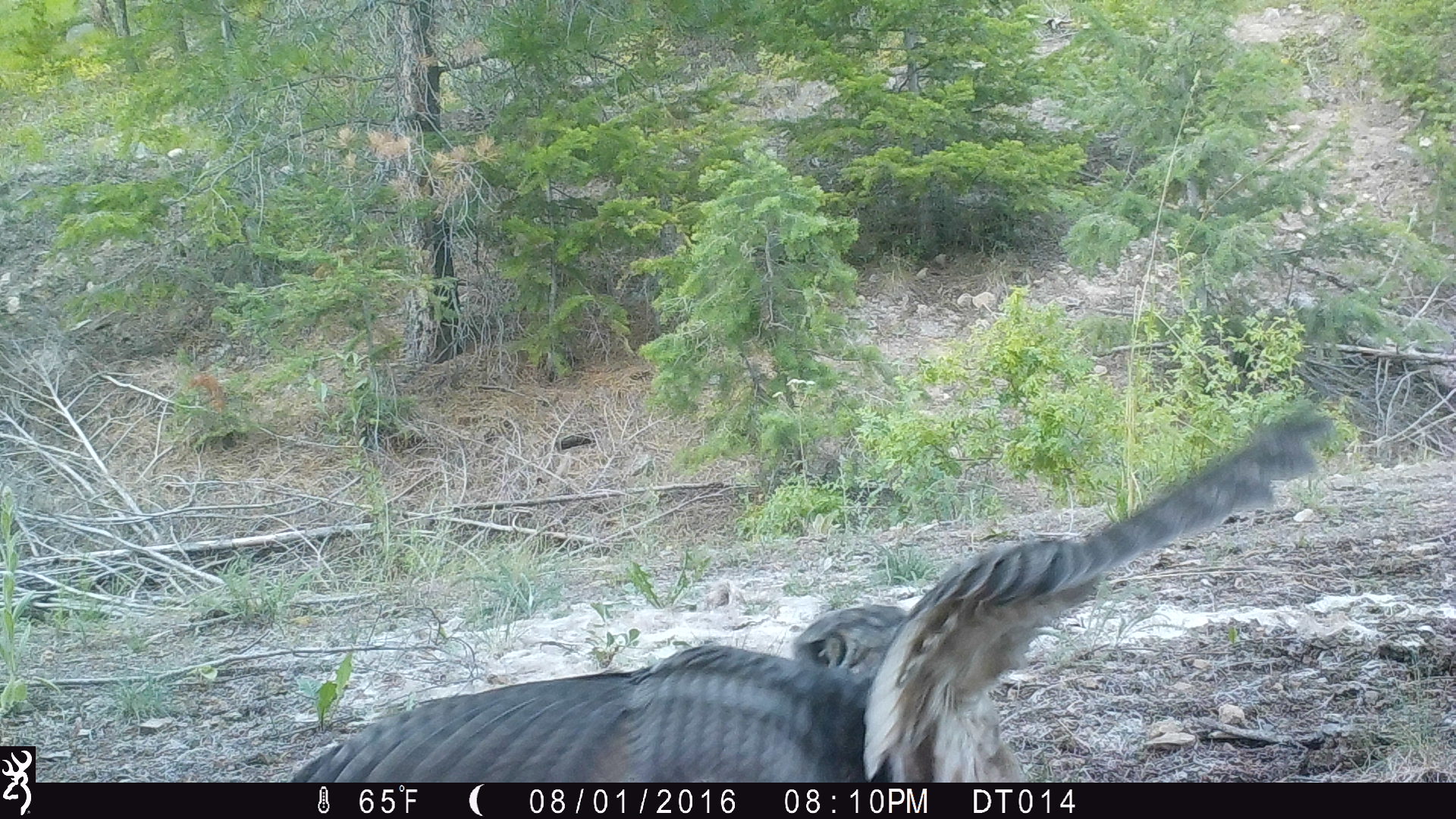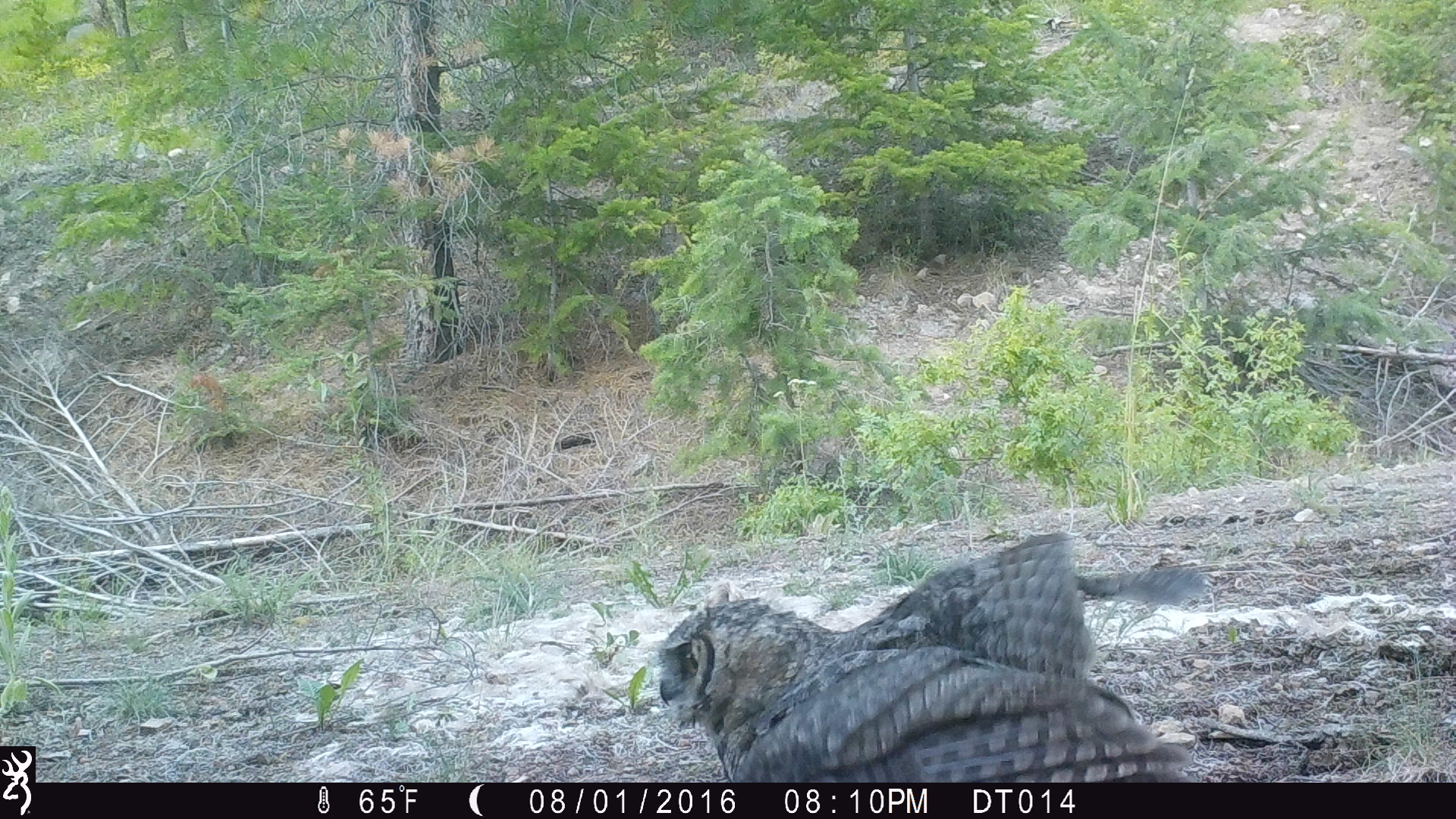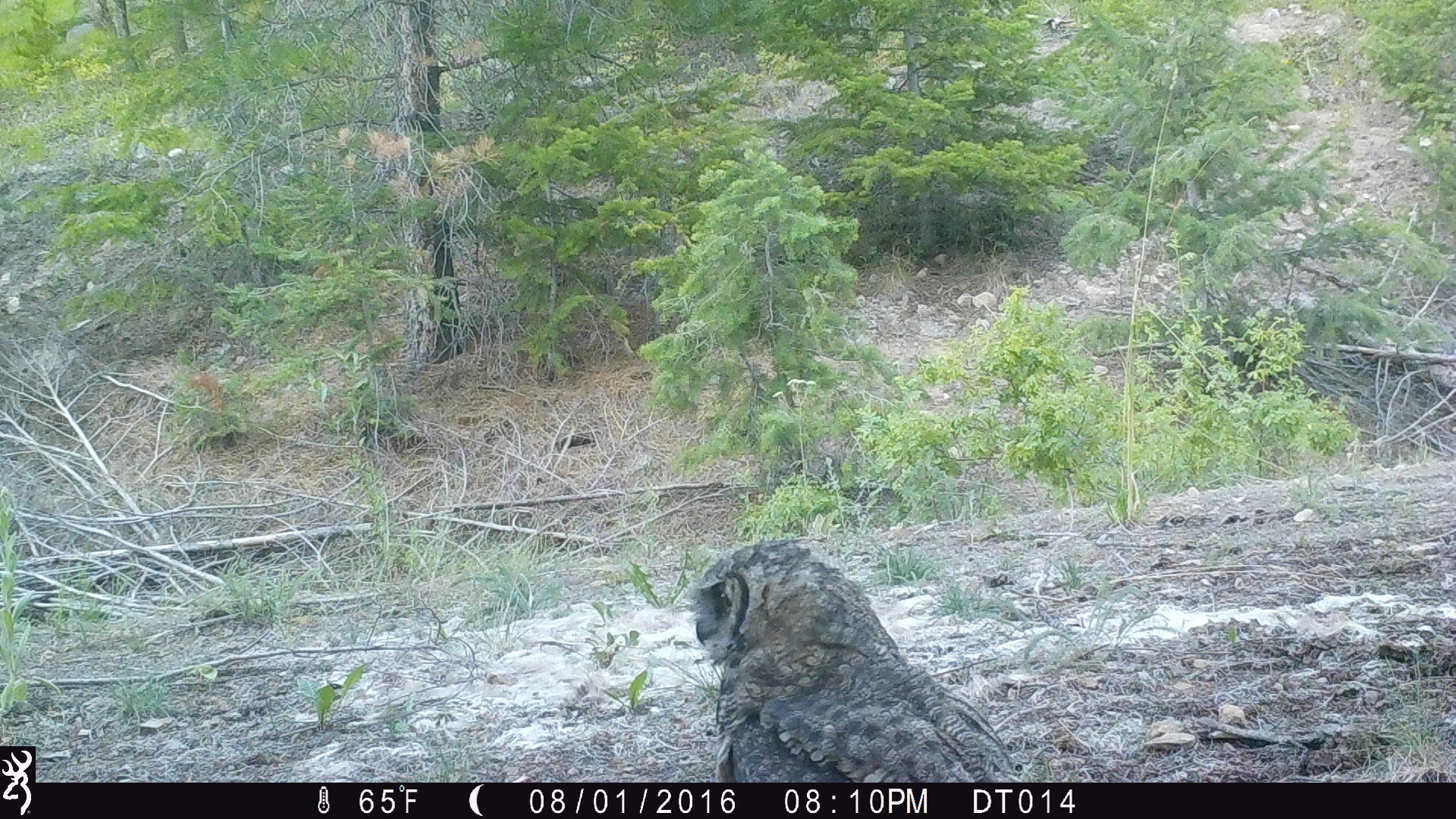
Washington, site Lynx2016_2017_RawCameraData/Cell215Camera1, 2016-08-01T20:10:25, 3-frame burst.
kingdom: Animalia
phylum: Chordata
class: Aves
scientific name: Aves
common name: birds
Aves (birds). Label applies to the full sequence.